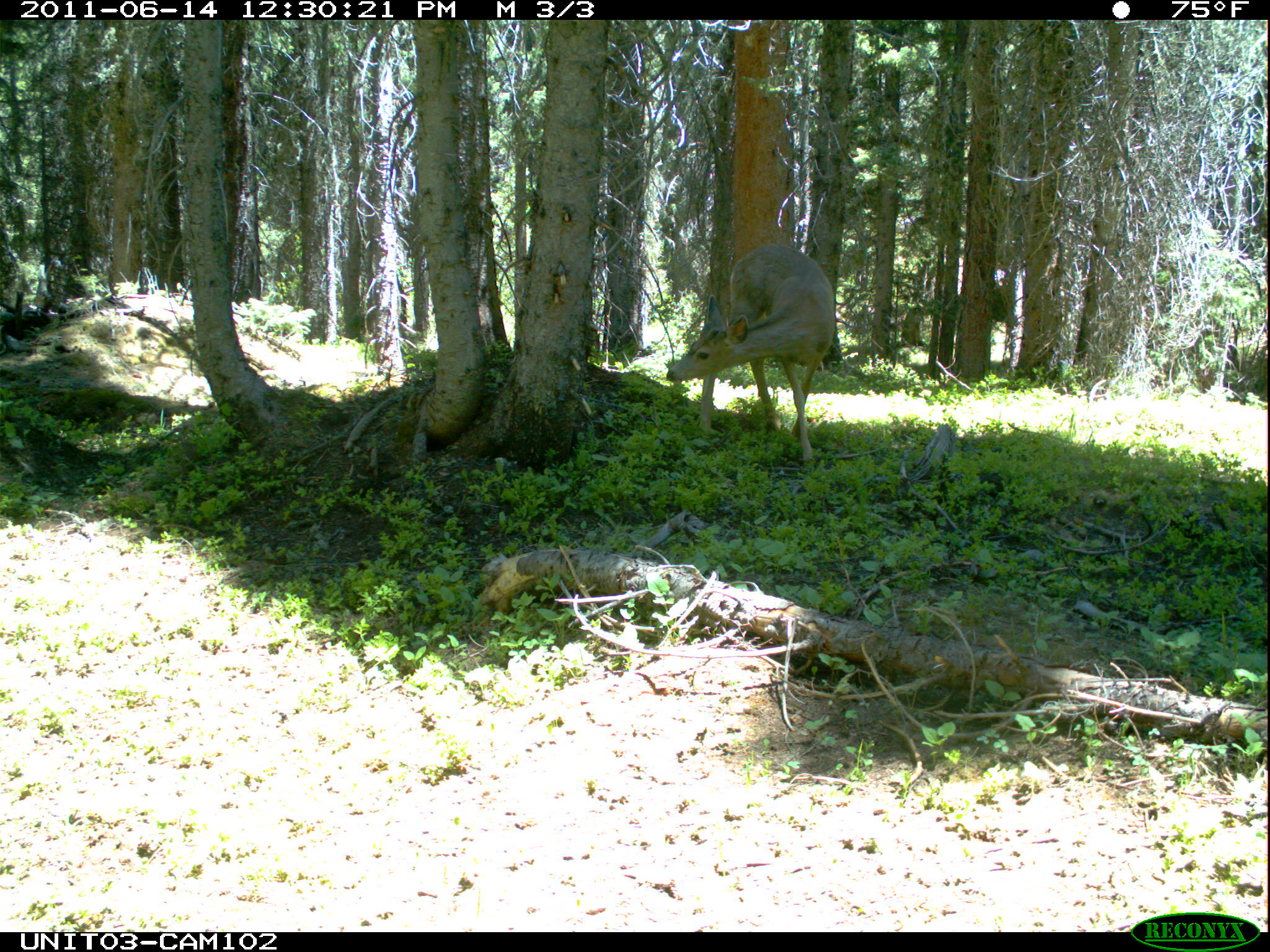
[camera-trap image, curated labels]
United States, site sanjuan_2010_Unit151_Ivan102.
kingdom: Animalia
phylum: Chordata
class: Mammalia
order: Artiodactyla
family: Cervidae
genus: Odocoileus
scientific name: Odocoileus hemionus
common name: mule deer